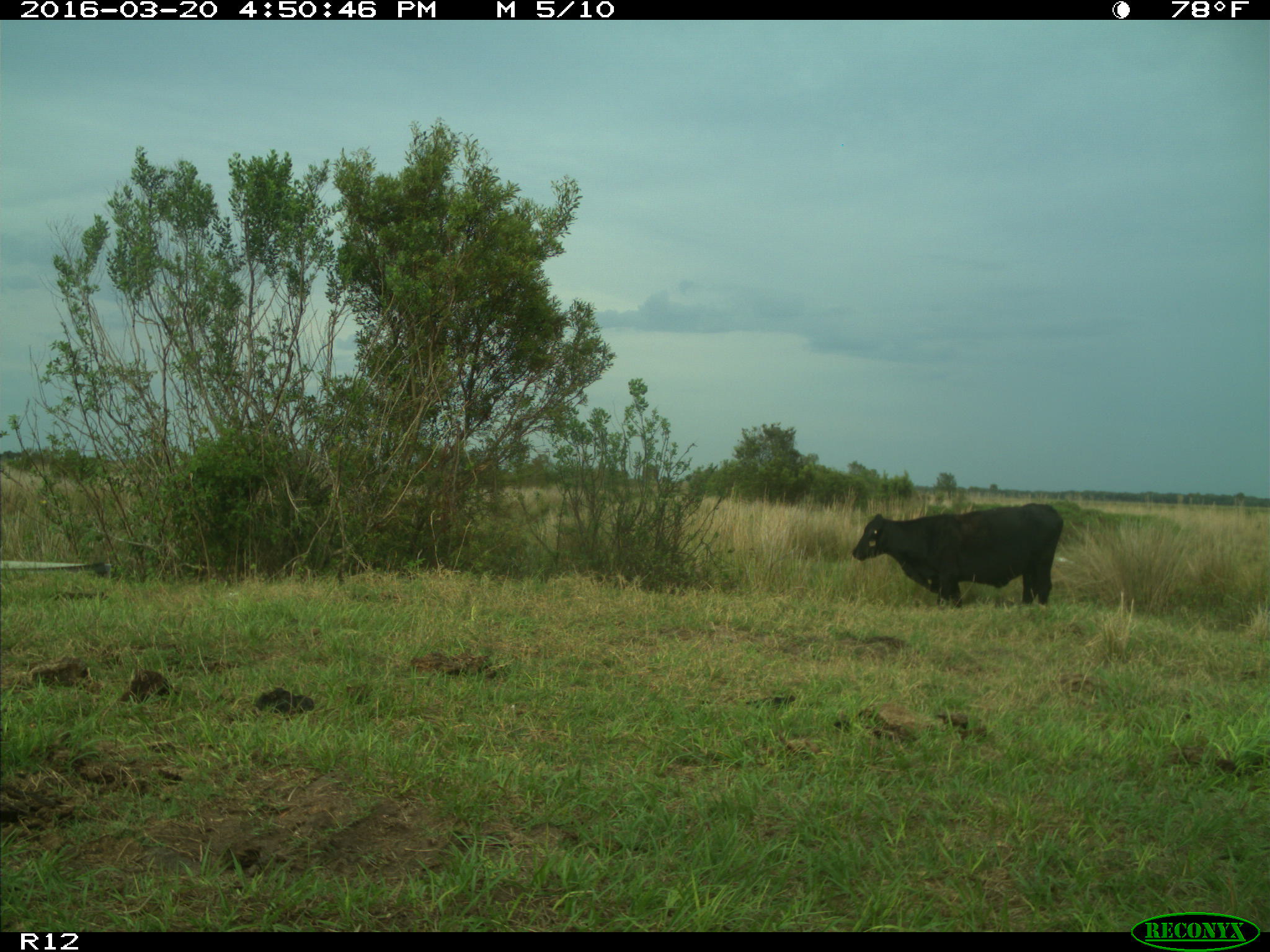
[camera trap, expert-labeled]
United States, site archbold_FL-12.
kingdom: Animalia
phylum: Chordata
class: Mammalia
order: Artiodactyla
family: Bovidae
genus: Bos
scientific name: Bos taurus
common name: domestic cow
Bos taurus (domestic cow).